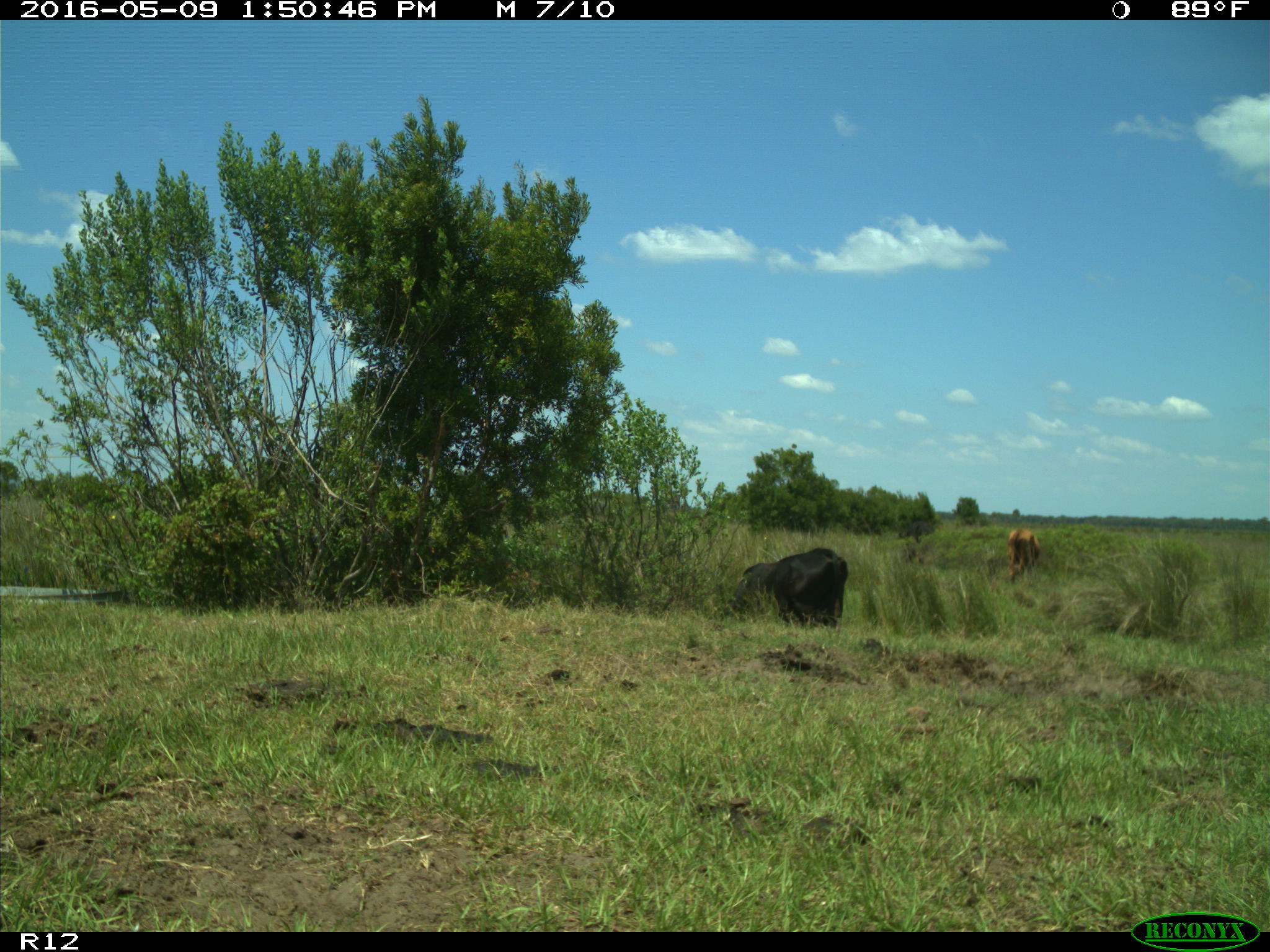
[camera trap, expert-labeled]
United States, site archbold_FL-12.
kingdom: Animalia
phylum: Chordata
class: Mammalia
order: Artiodactyla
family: Bovidae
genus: Bos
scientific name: Bos taurus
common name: domestic cow